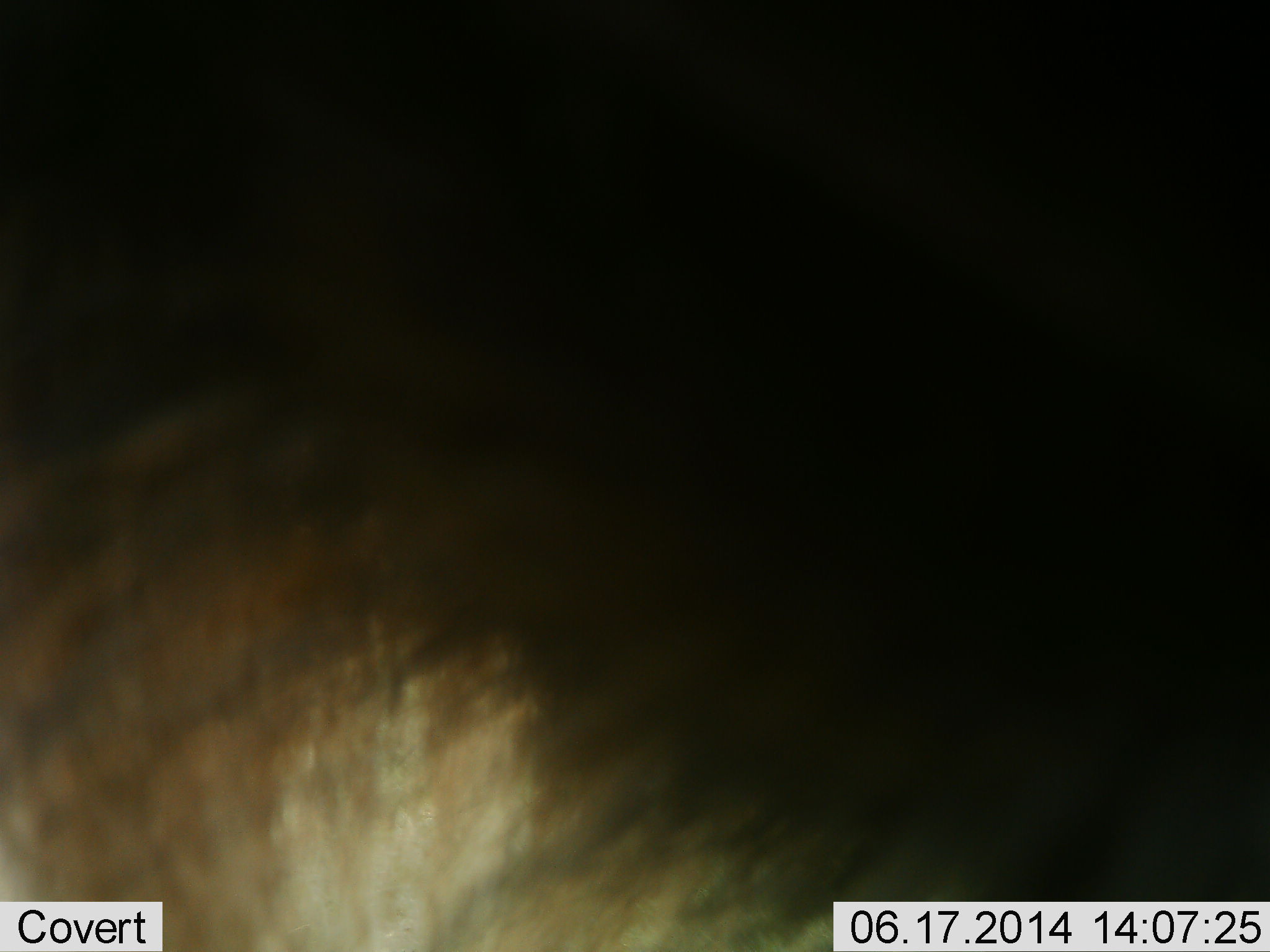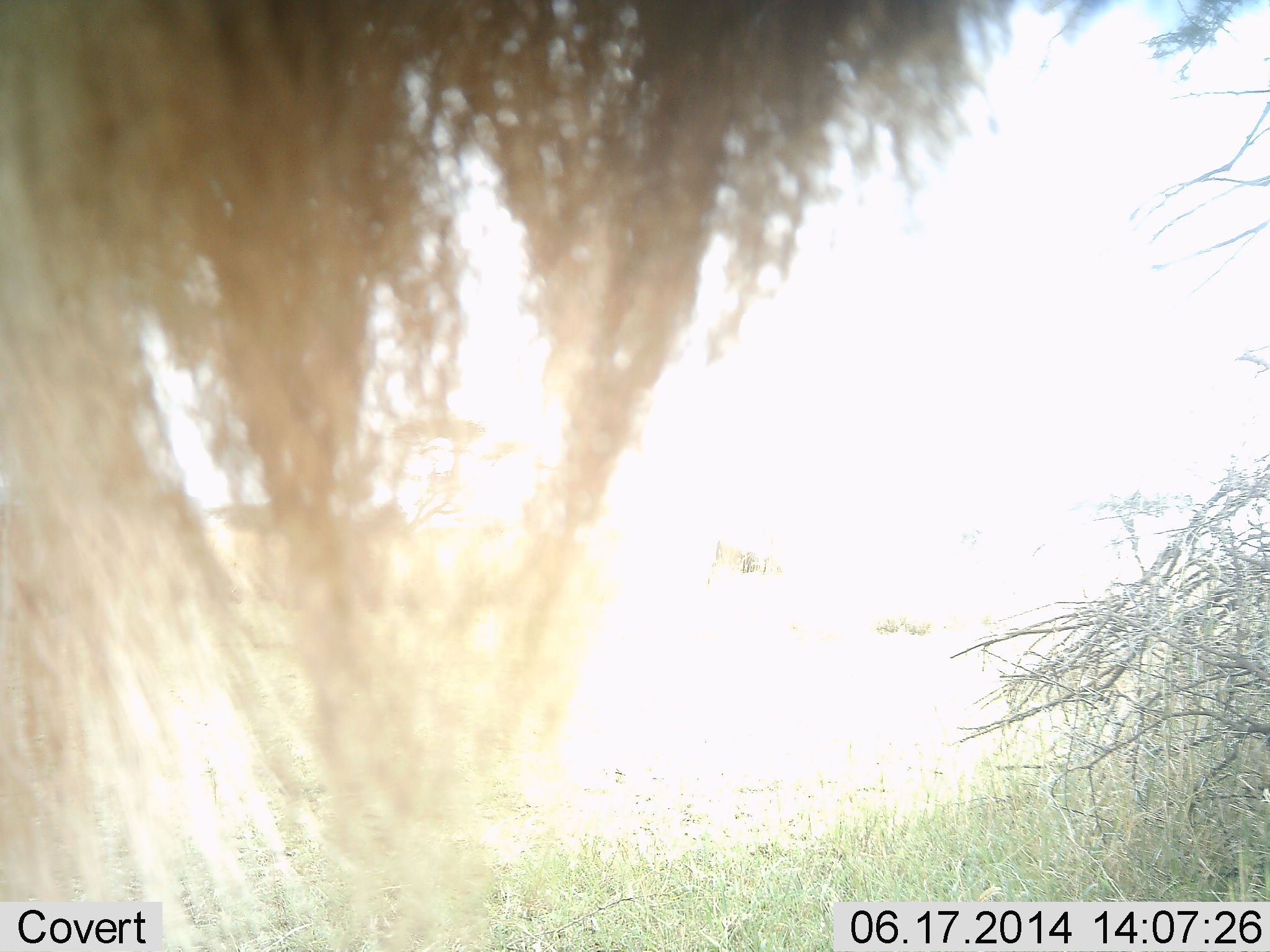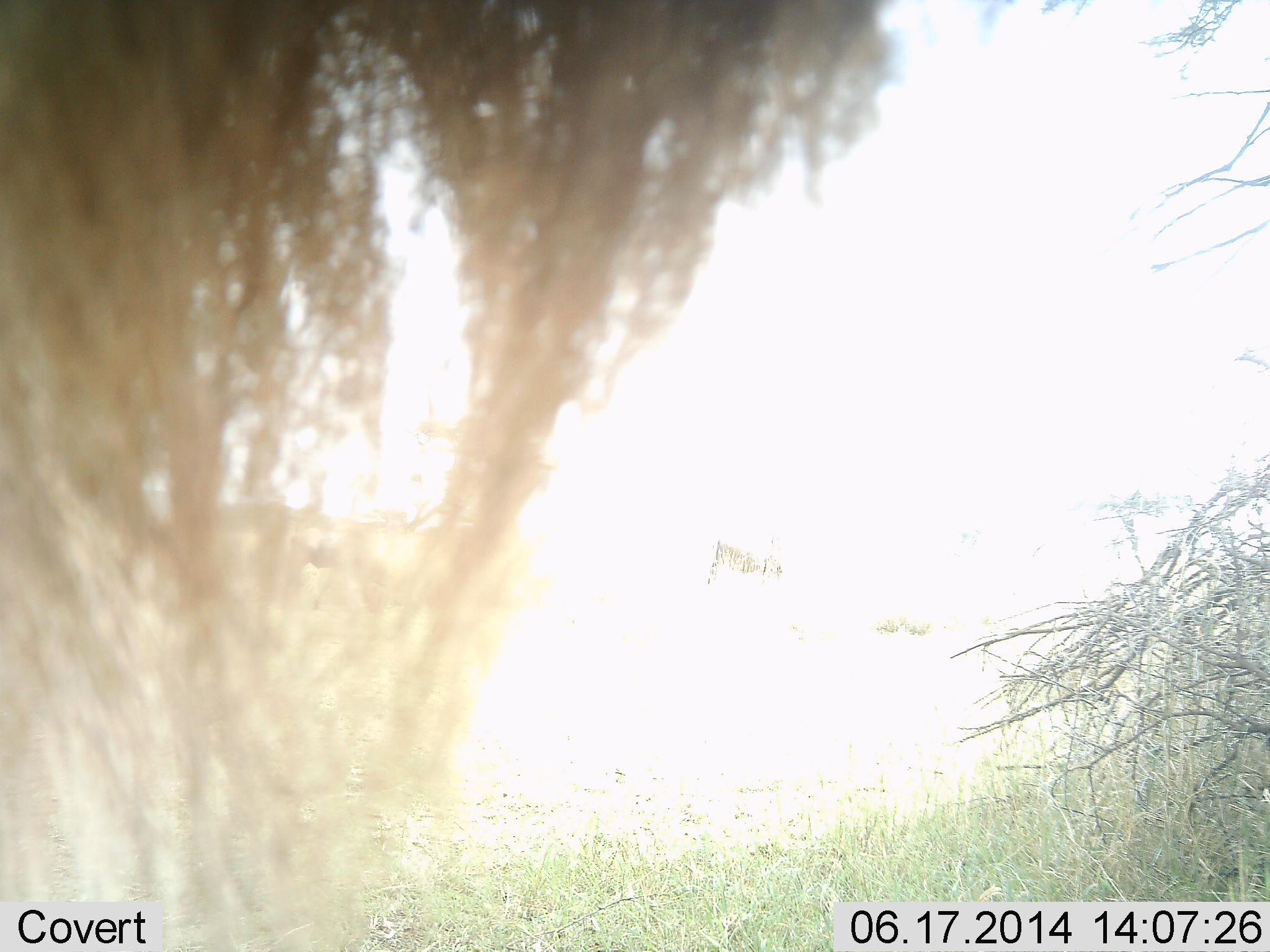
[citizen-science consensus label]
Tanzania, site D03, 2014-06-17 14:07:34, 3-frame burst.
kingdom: Animalia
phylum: Chordata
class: Mammalia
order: Artiodactyla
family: Bovidae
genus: Connochaetes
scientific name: Connochaetes taurinus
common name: blue wildebeest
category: wildebeest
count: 1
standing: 50%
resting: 0%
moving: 40%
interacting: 0%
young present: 0%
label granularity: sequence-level